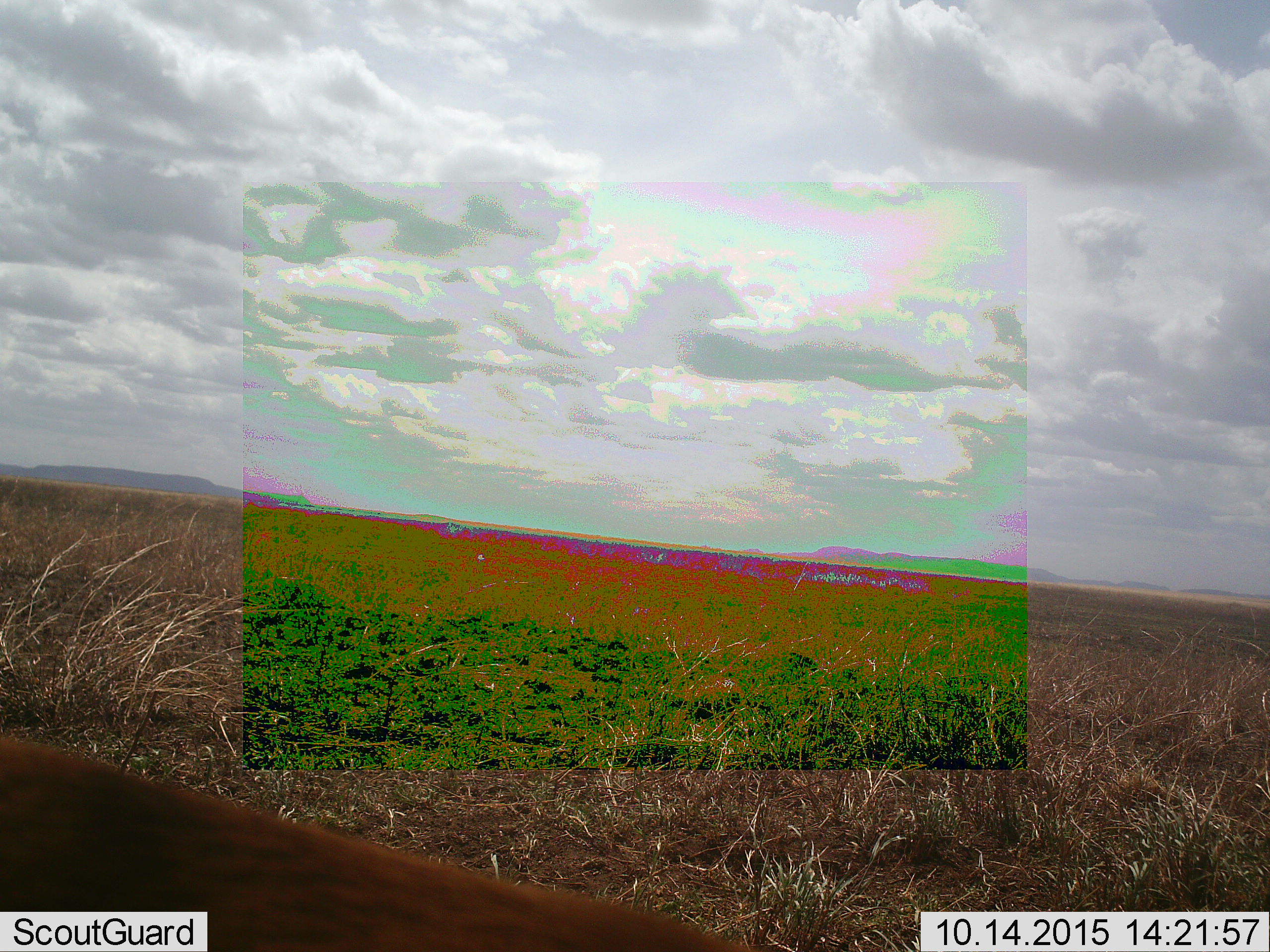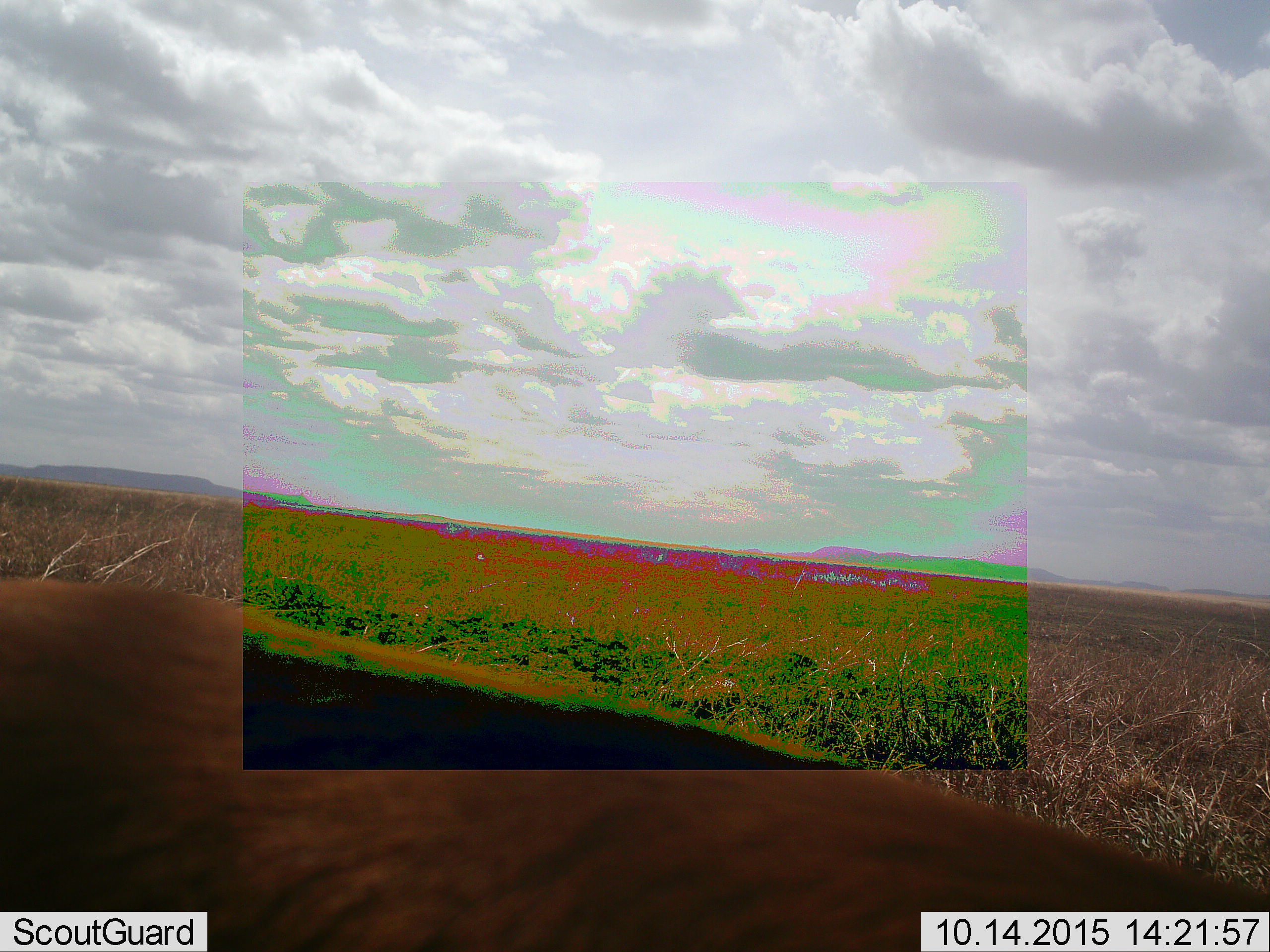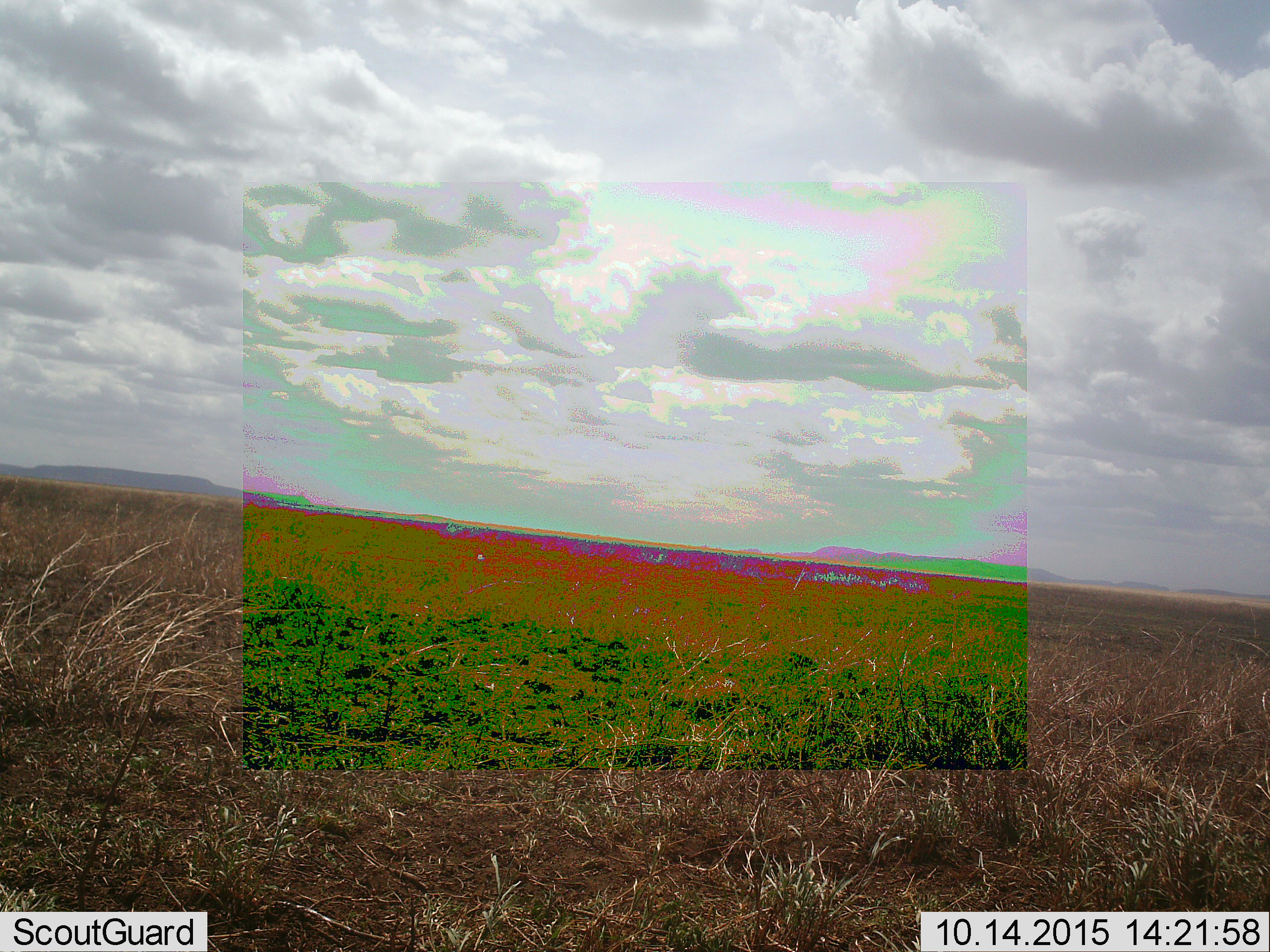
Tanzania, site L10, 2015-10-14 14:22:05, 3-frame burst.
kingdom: Animalia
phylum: Chordata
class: Mammalia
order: Artiodactyla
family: Bovidae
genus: Eudorcas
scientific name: Eudorcas thomsonii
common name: thomson's gazelle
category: gazellethomsons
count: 1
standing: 43%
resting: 0%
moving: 57%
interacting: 0%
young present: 0%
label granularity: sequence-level